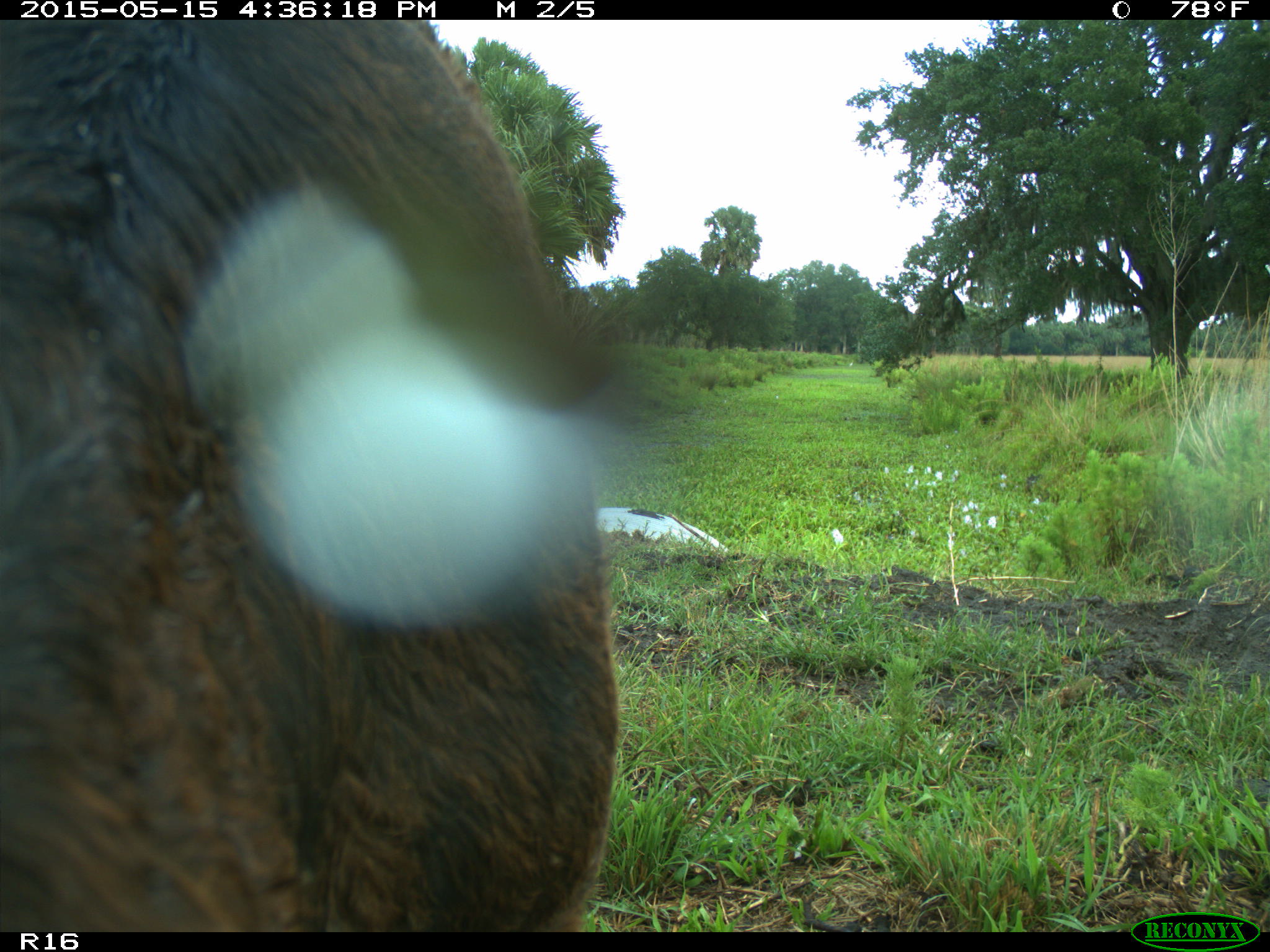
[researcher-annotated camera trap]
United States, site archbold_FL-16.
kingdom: Animalia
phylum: Chordata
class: Mammalia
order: Artiodactyla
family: Bovidae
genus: Bos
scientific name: Bos taurus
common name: domestic cow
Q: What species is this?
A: Bos taurus (domestic cow).